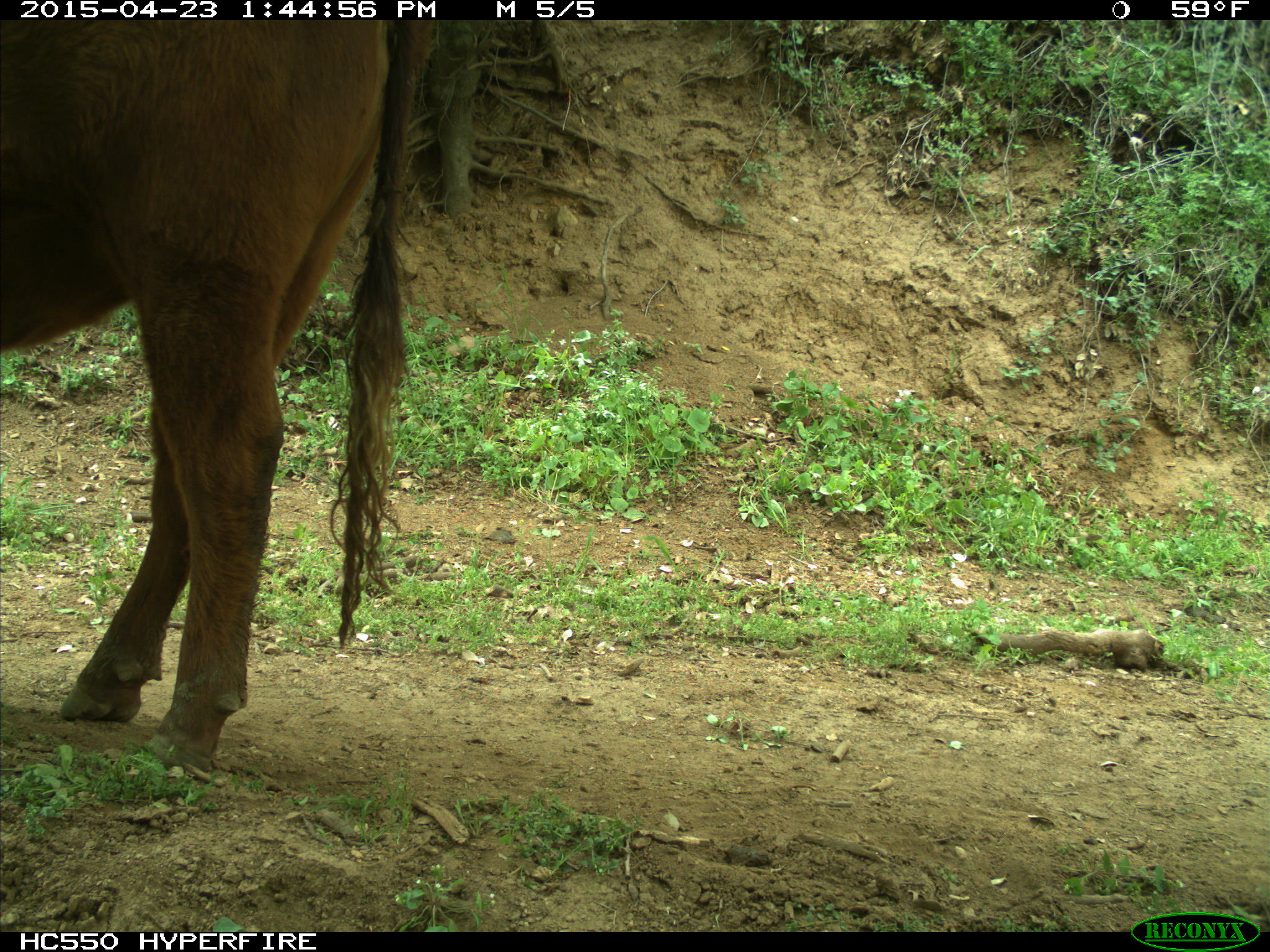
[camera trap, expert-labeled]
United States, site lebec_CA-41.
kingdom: Animalia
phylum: Chordata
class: Mammalia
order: Artiodactyla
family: Bovidae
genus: Bos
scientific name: Bos taurus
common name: domestic cow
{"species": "Bos taurus (domestic cow)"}